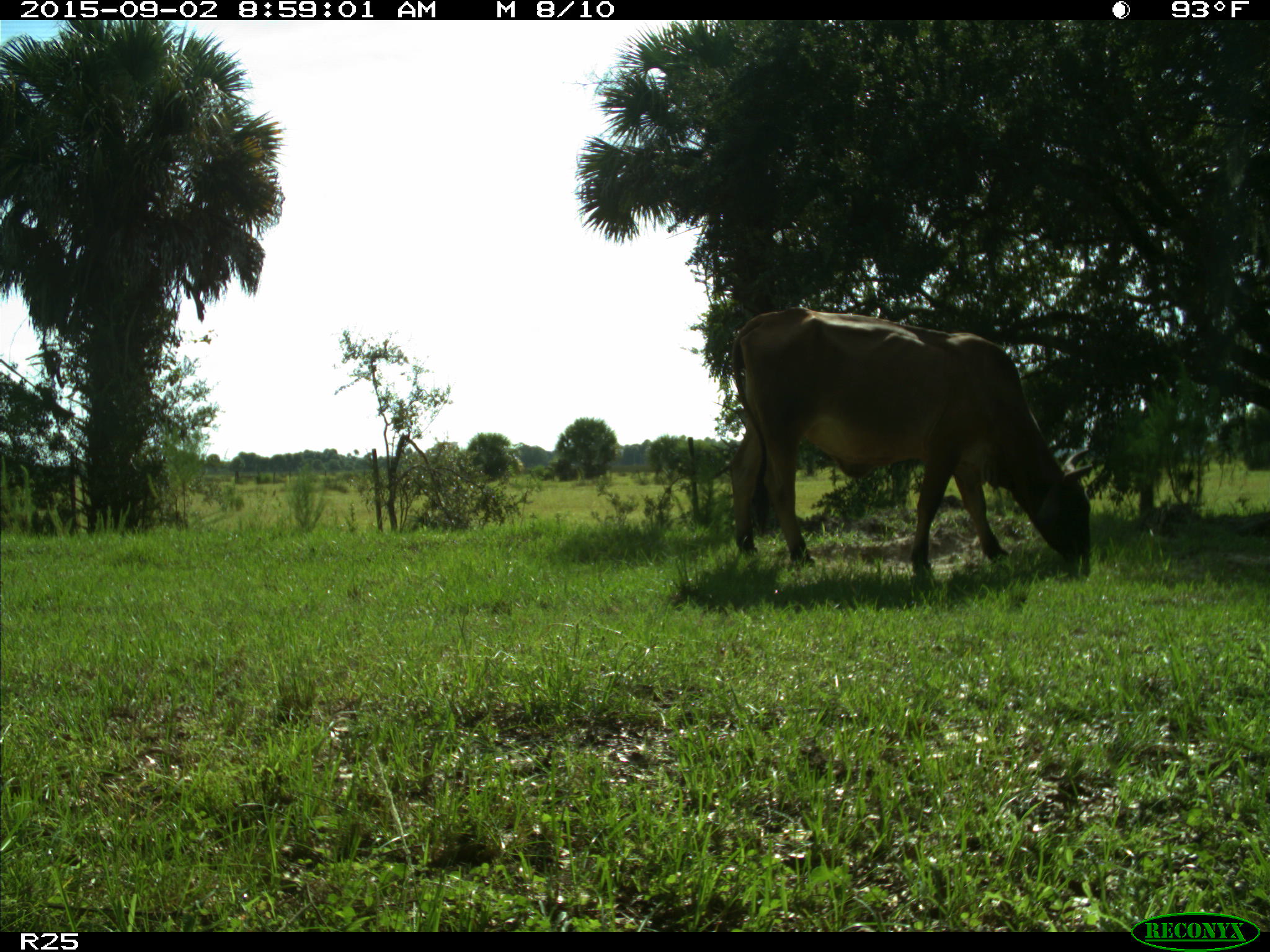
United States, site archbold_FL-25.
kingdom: Animalia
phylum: Chordata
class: Mammalia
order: Artiodactyla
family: Bovidae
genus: Bos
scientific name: Bos taurus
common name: domestic cow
Bos taurus (domestic cow).